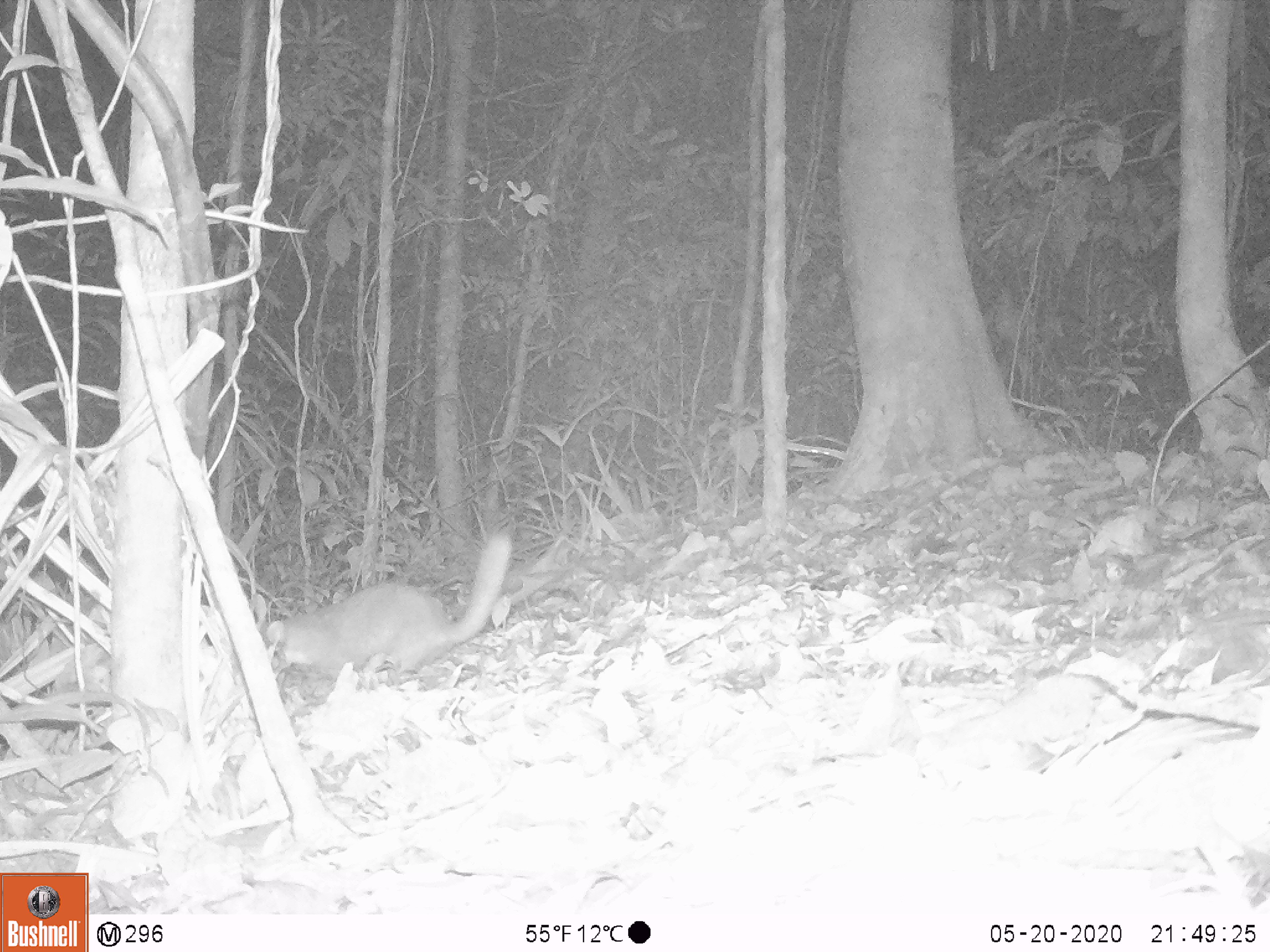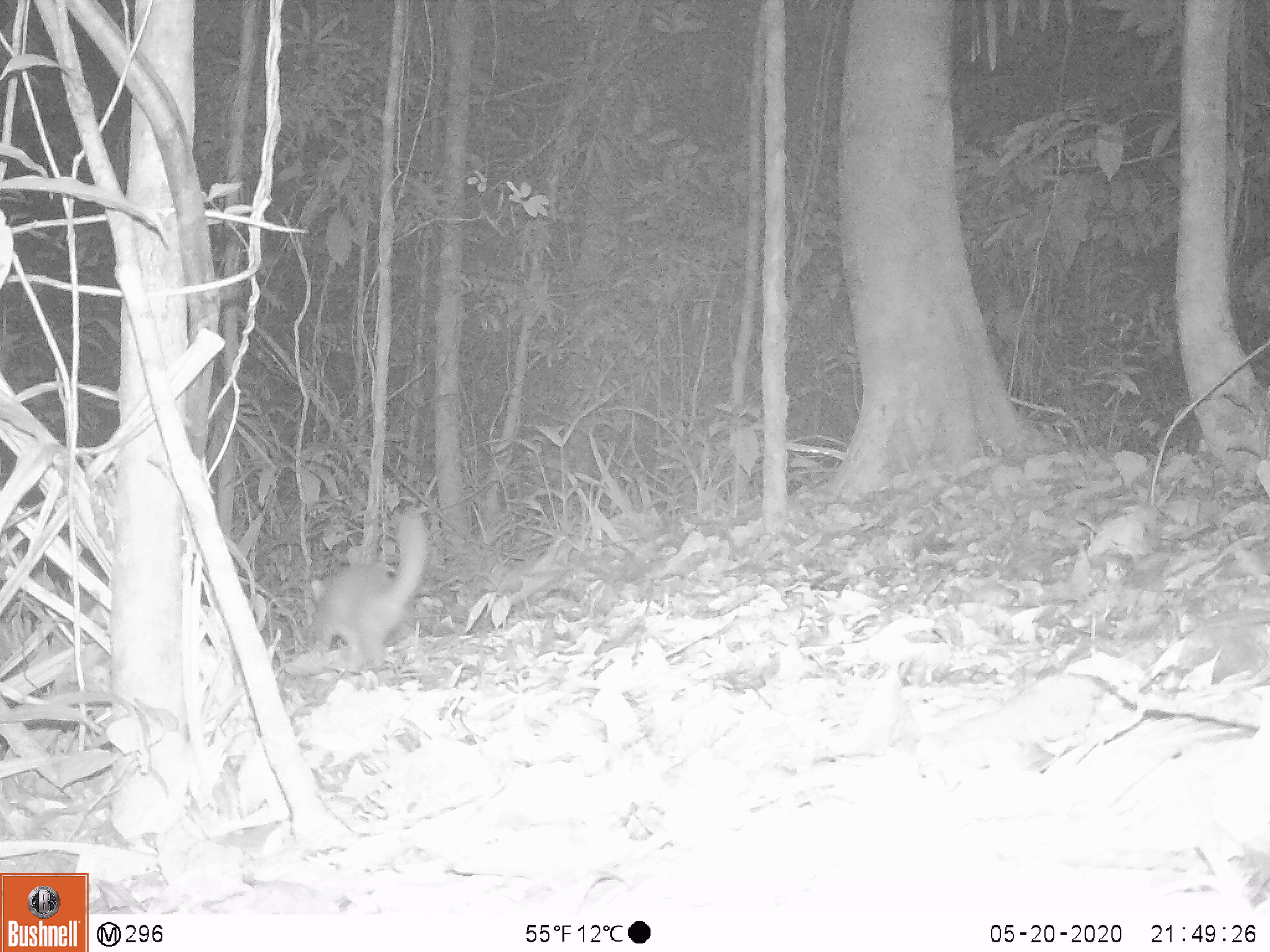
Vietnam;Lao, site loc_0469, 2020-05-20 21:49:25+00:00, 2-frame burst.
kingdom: Animalia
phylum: Chordata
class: Mammalia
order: Carnivora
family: Mustelidae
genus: Melogale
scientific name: Melogale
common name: ferret badger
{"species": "ferret badger (Melogale)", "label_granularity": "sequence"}